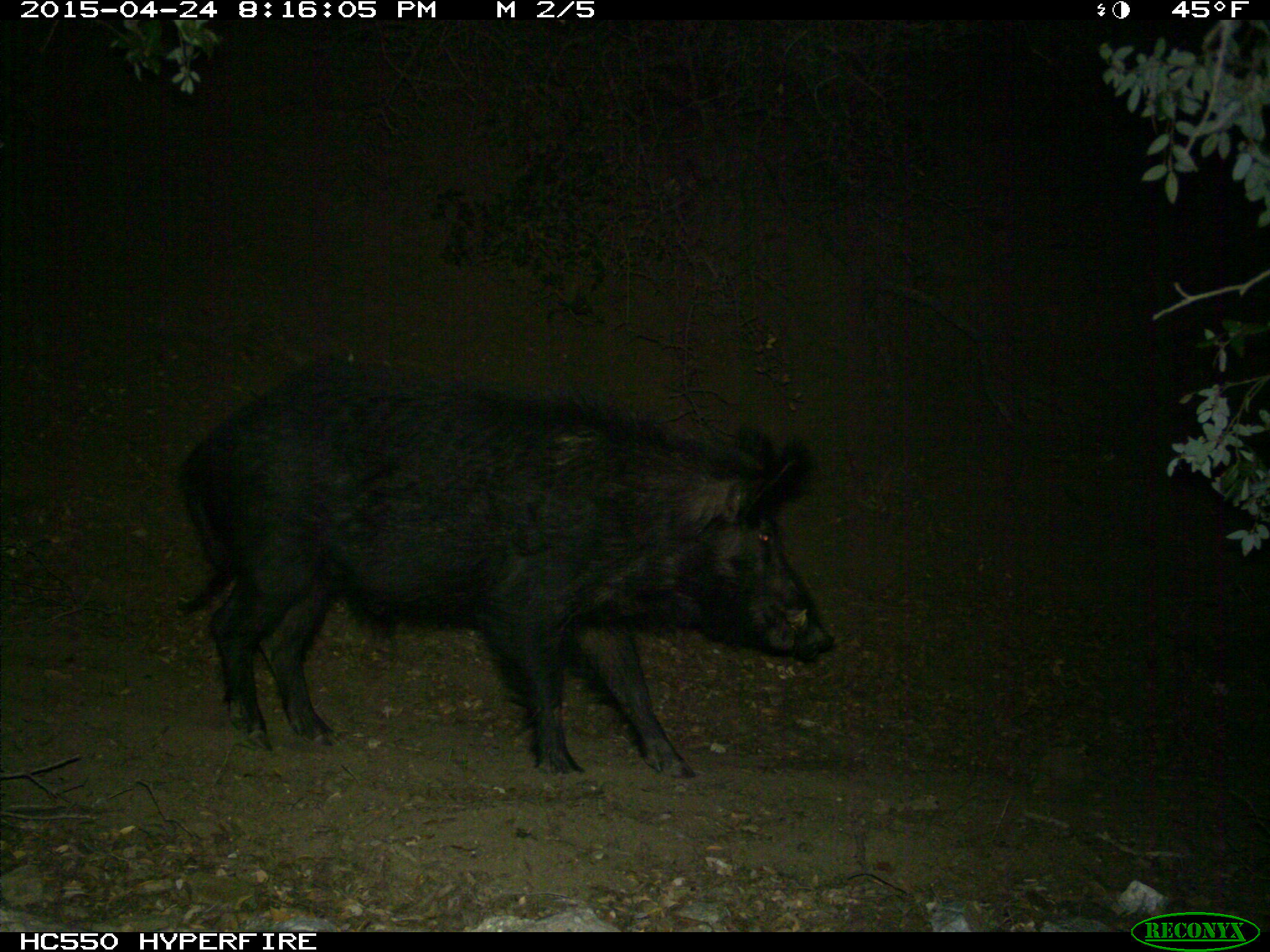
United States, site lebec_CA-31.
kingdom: Animalia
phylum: Chordata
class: Mammalia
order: Artiodactyla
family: Suidae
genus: Sus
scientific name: Sus scrofa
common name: wild boar